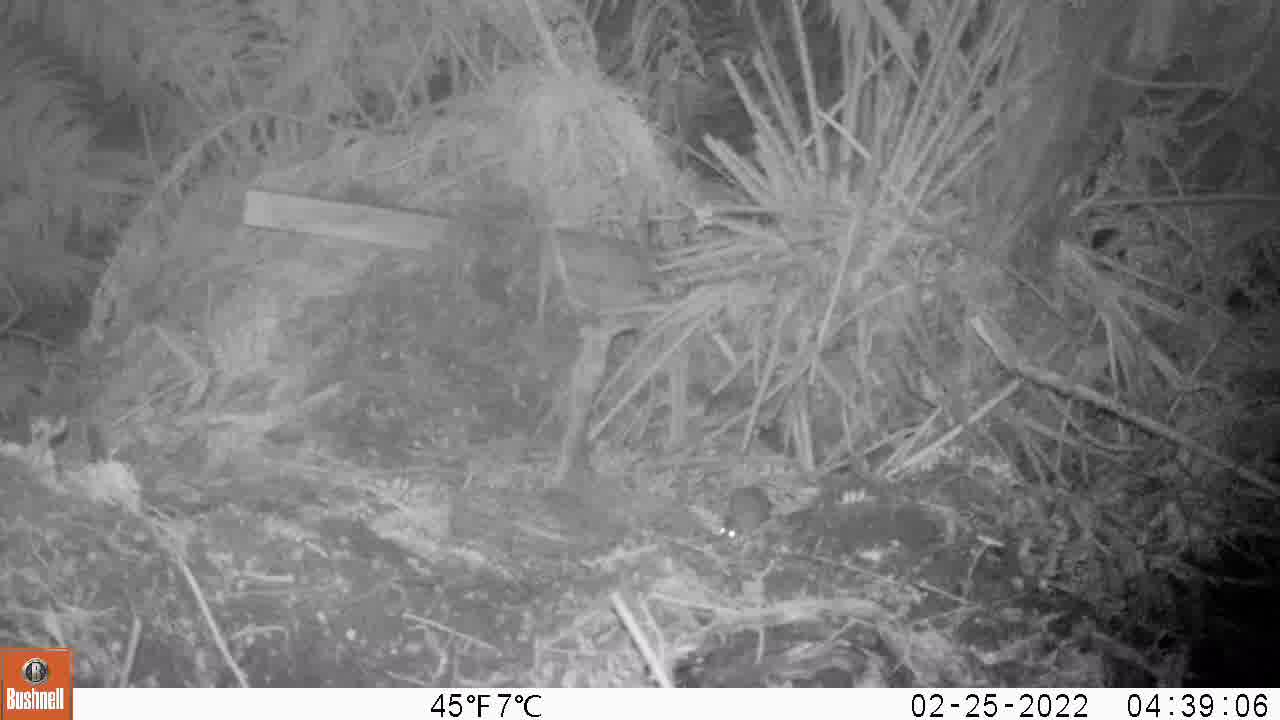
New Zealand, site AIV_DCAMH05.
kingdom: Animalia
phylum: Chordata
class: Mammalia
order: Rodentia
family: Muridae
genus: Mus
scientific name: Mus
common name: mouse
Mouse (Mus).